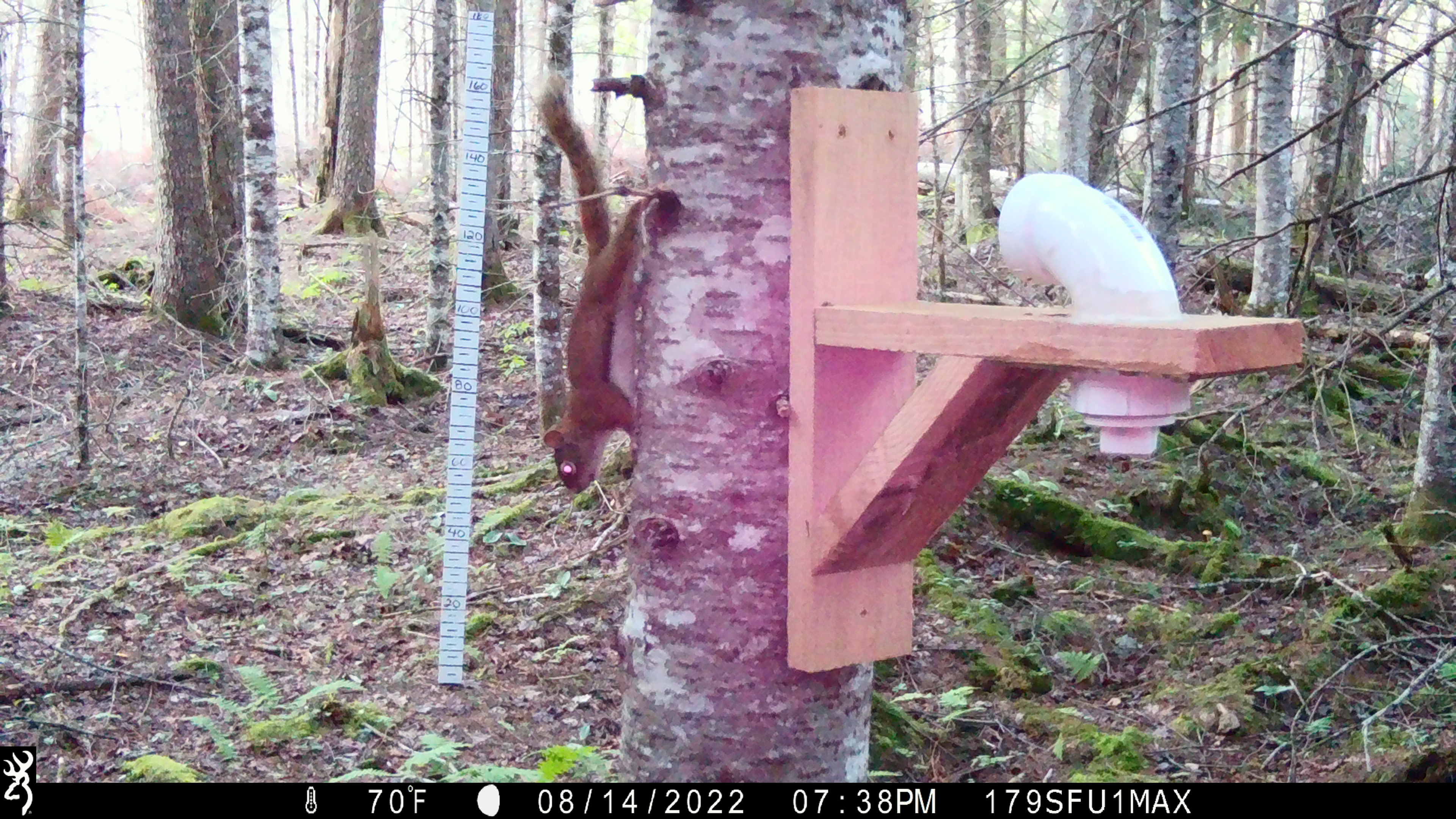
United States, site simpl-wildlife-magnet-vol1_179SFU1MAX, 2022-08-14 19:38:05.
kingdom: Animalia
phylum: Chordata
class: Mammalia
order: Rodentia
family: Sciuridae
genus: Tamiasciurus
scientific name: Tamiasciurus hudsonicus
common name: red squirrel